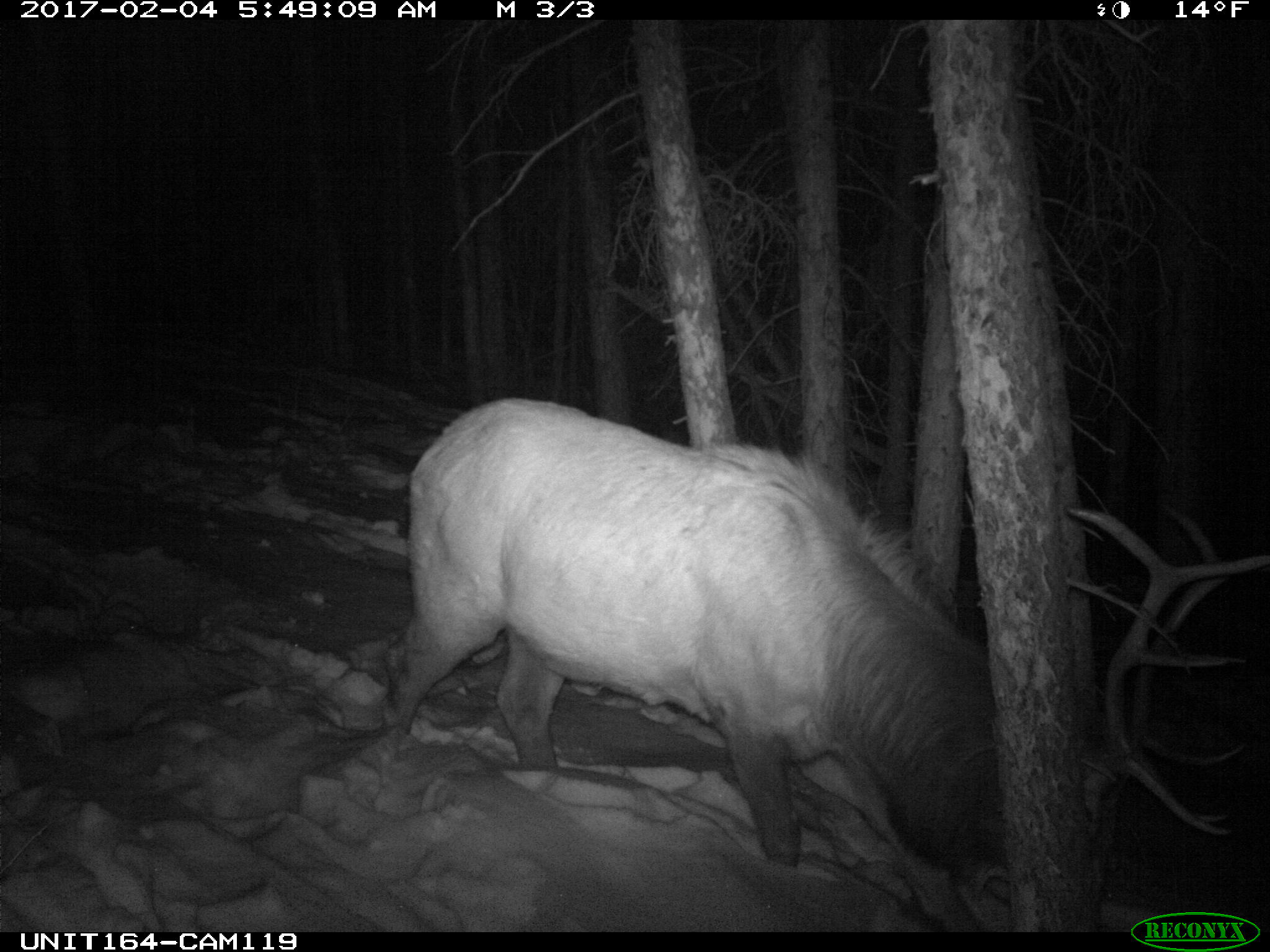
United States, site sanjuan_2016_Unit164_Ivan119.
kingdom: Animalia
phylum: Chordata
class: Mammalia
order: Artiodactyla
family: Cervidae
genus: Cervus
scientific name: Cervus elaphus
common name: red deer